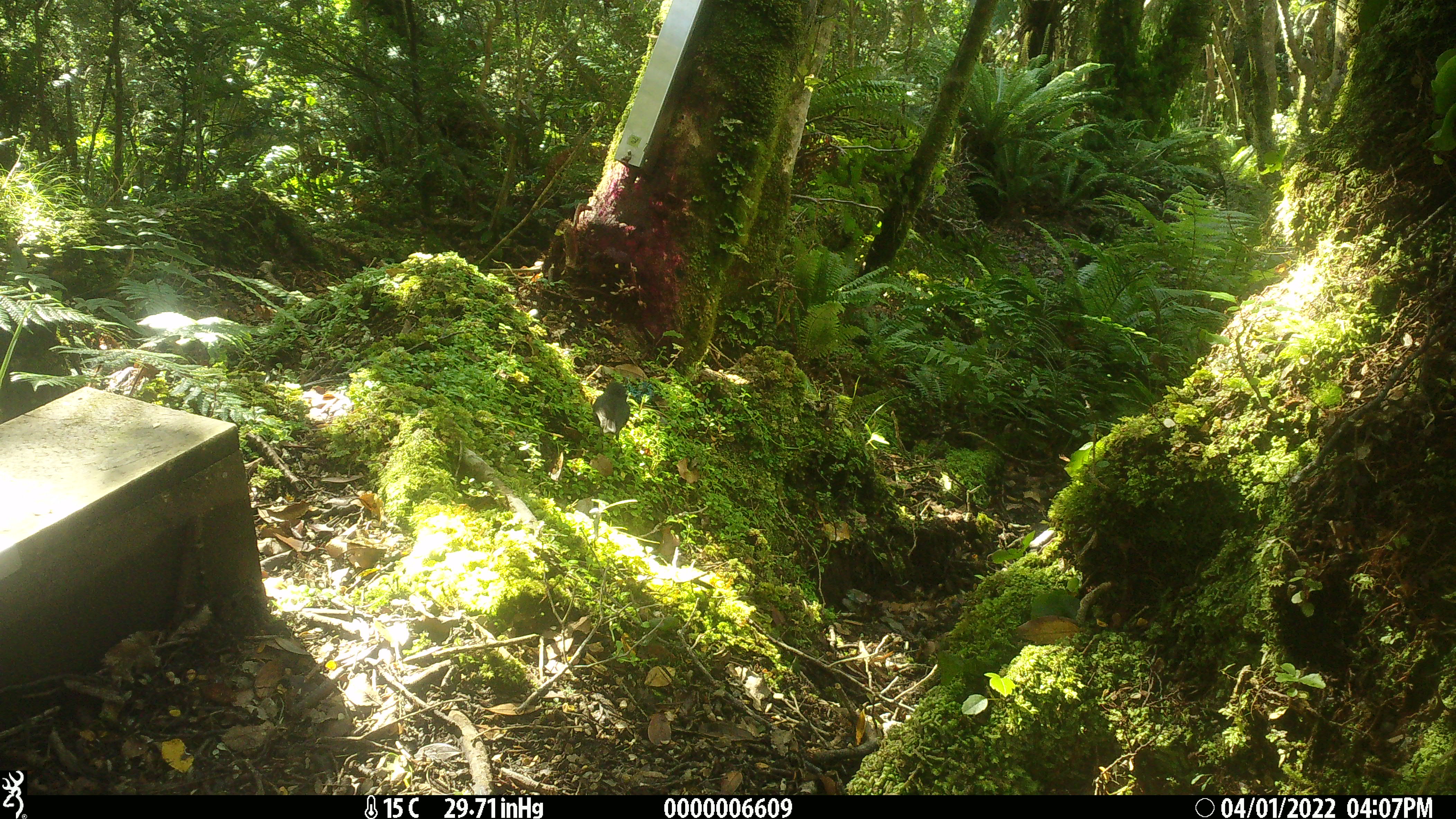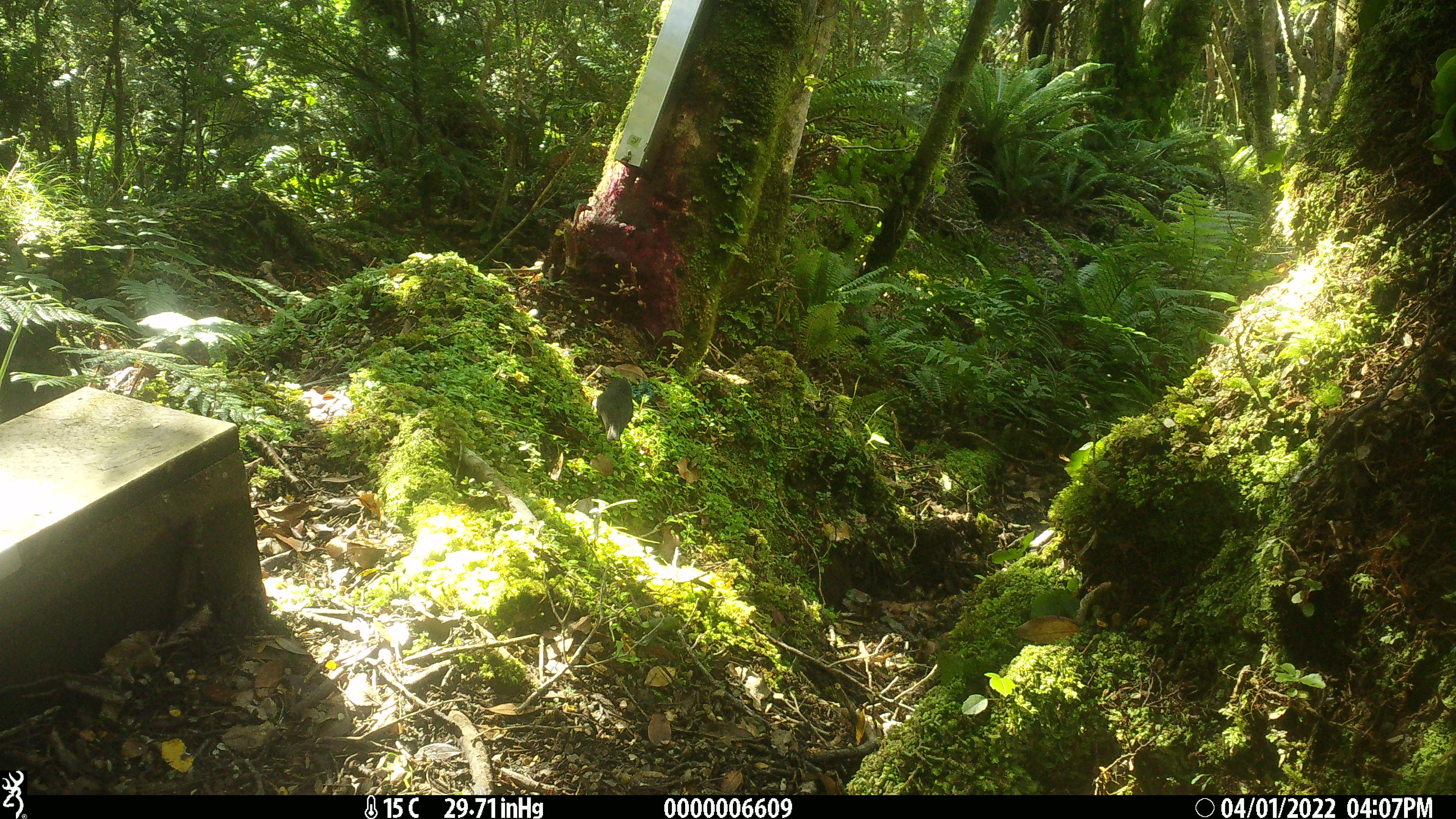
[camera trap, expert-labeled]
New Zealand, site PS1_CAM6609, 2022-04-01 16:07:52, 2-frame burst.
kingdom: Animalia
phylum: Chordata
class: Aves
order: Passeriformes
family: Petroicidae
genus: Petroica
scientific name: Petroica australis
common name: new zealand robin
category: robin